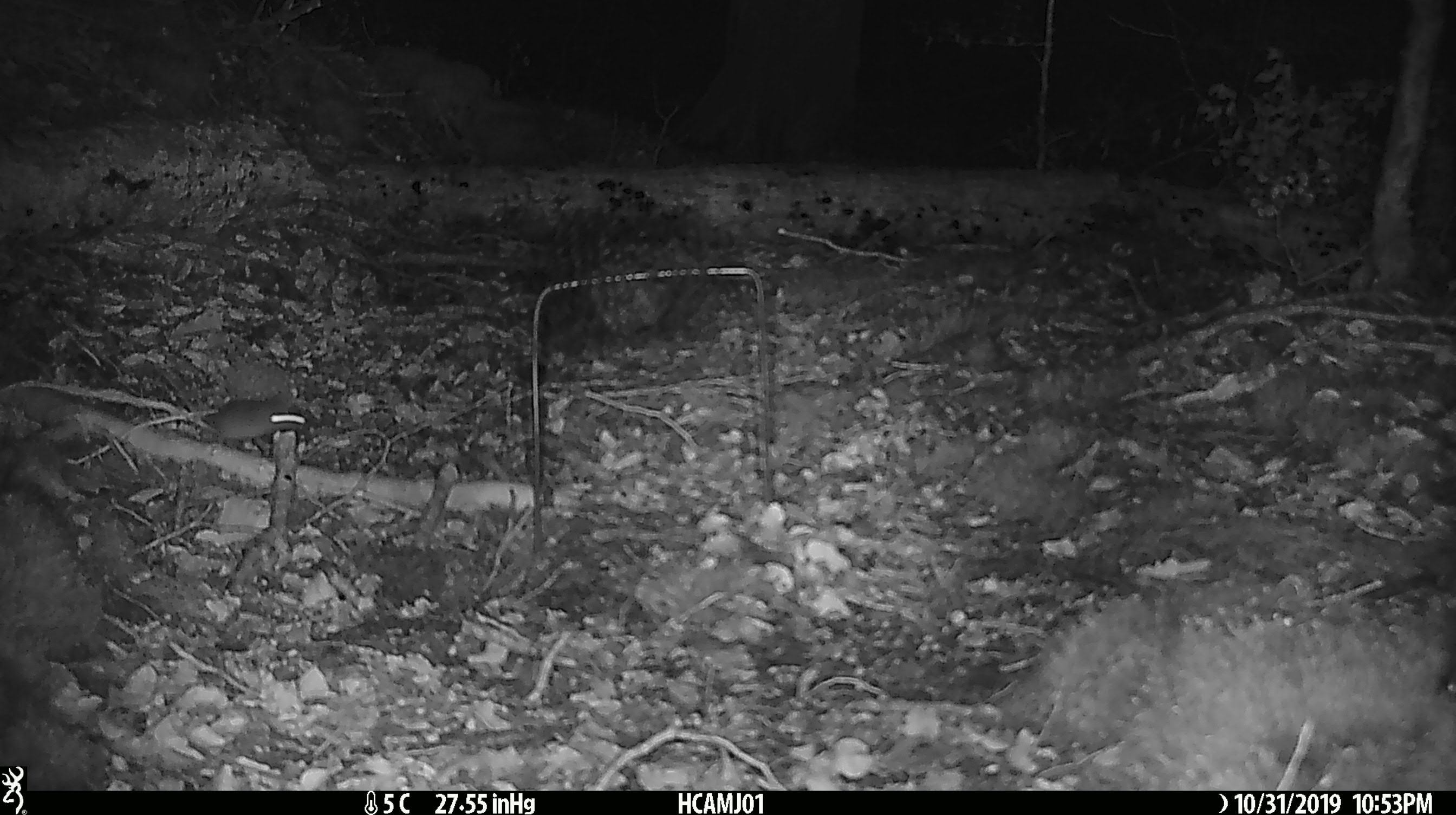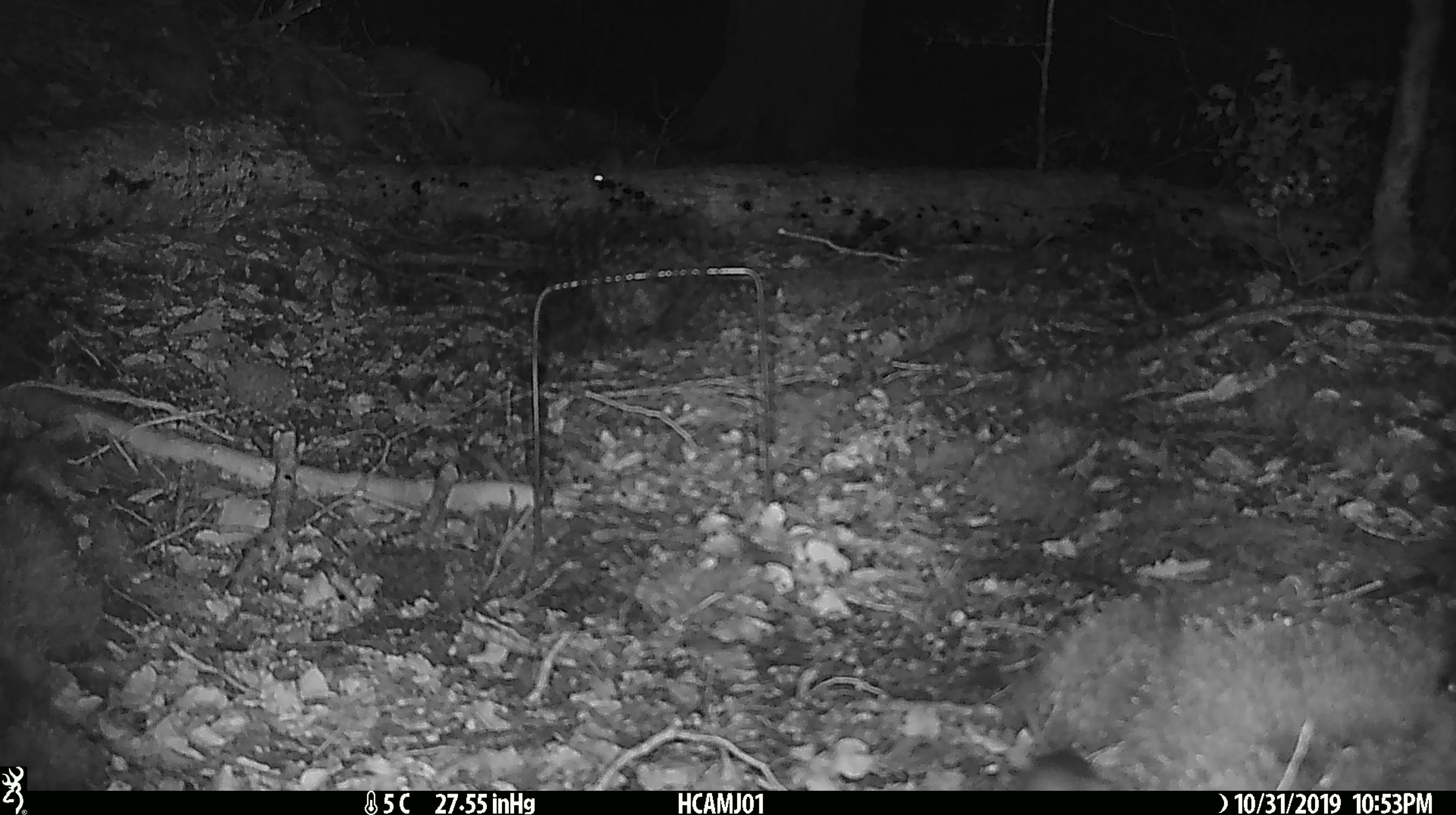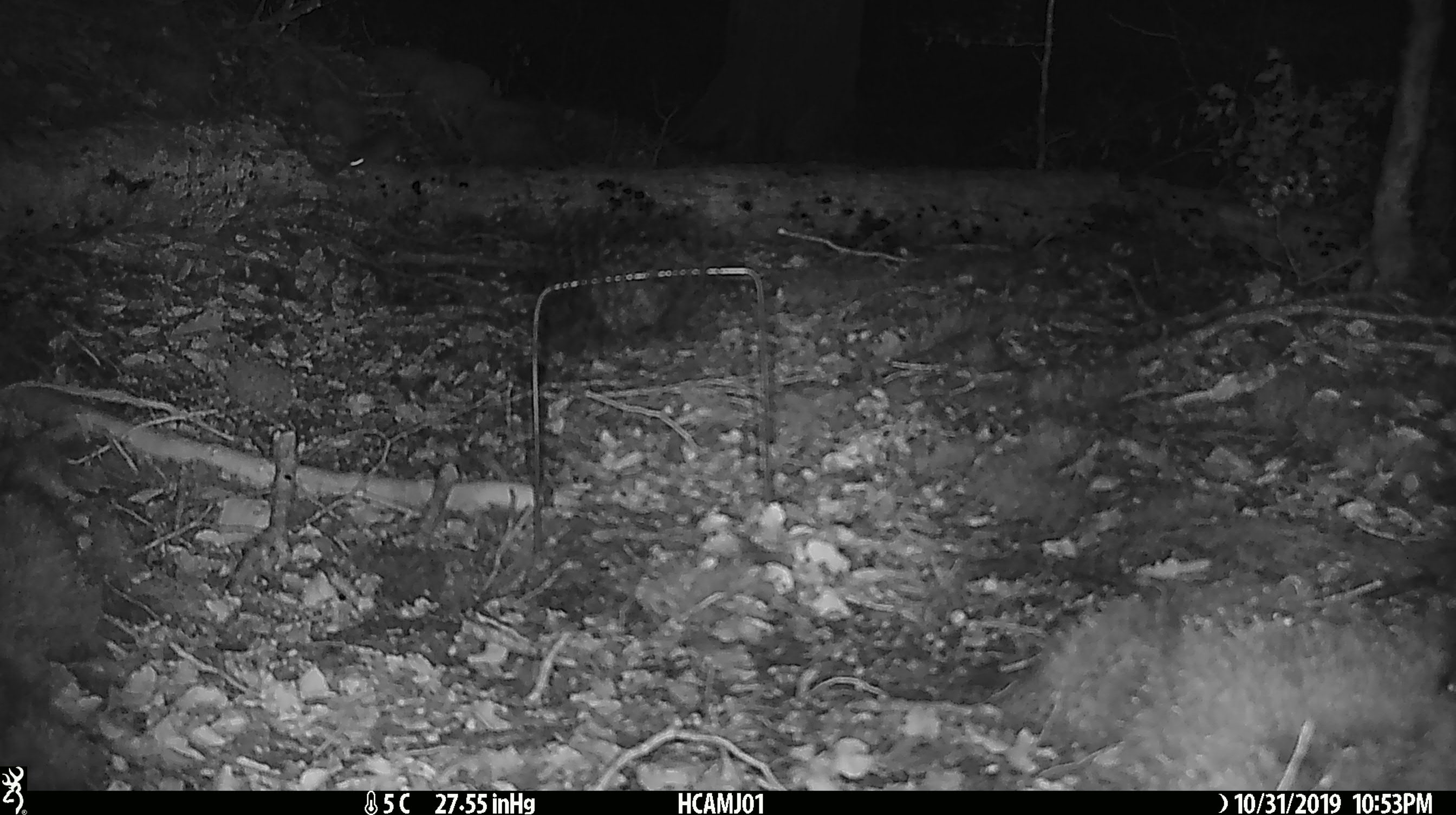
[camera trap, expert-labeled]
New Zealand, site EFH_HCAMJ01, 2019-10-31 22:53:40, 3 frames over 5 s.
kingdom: Animalia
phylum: Chordata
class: Mammalia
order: Rodentia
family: Muridae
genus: Mus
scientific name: Mus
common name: mouse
Mouse (Mus).